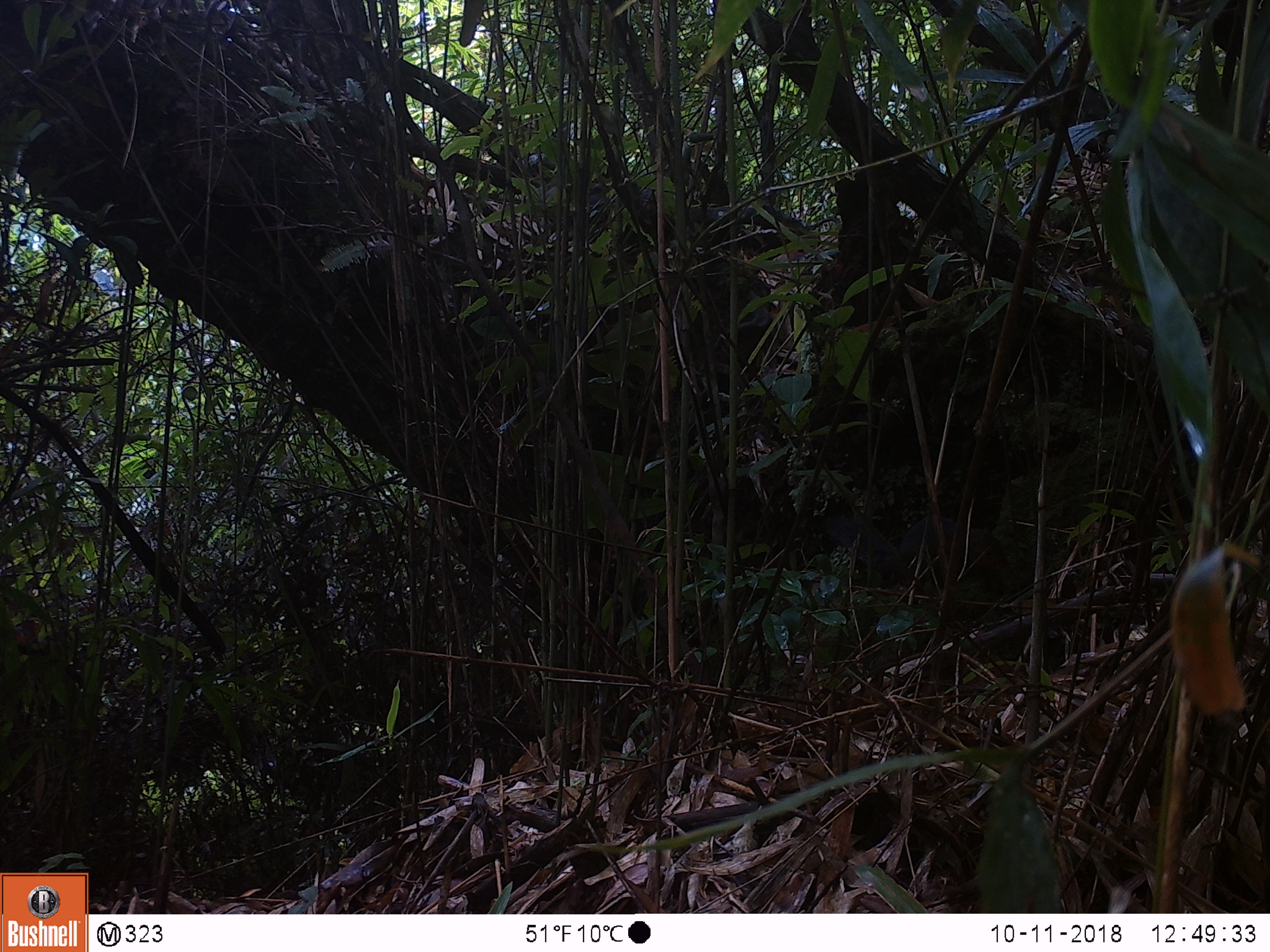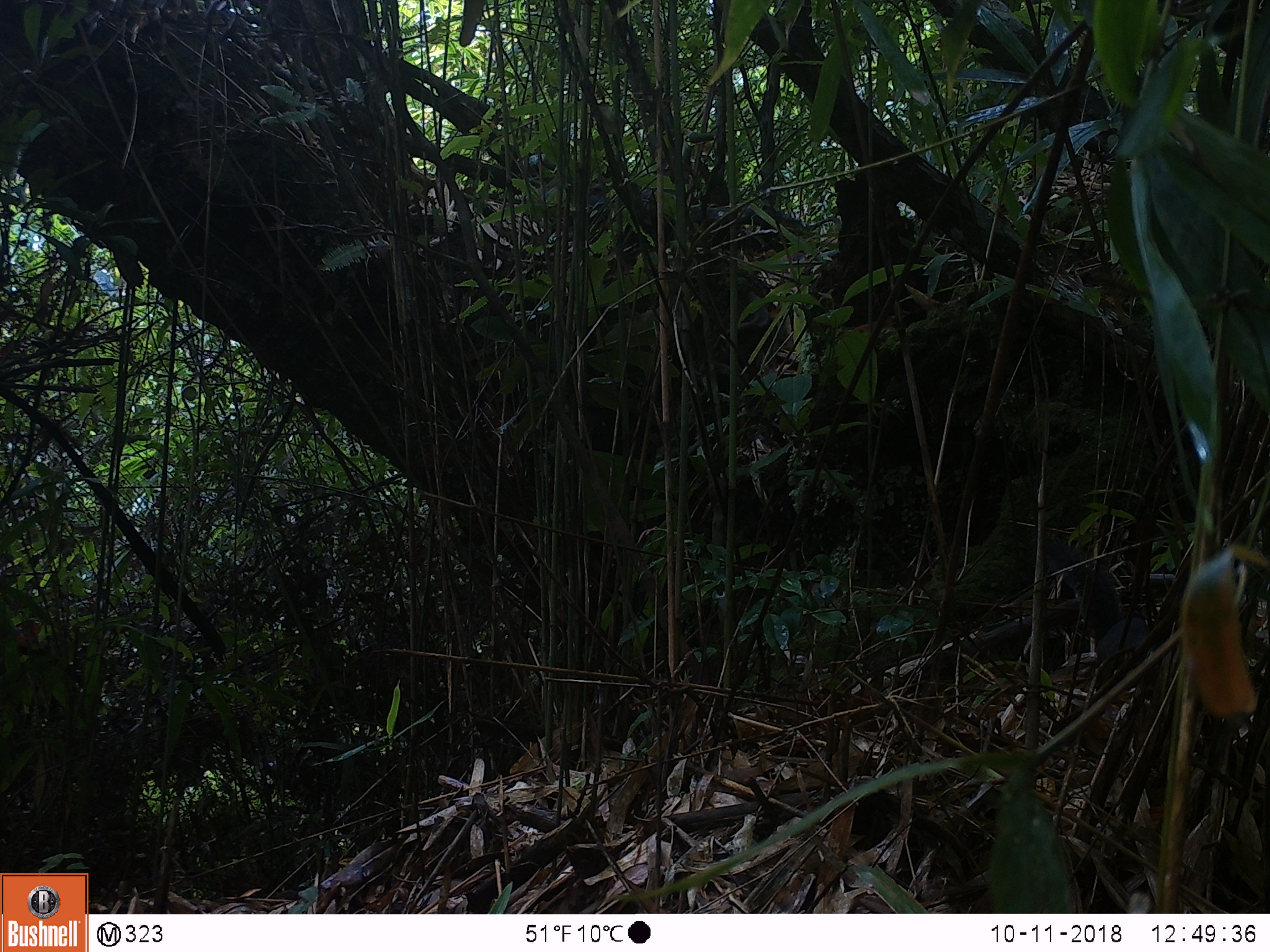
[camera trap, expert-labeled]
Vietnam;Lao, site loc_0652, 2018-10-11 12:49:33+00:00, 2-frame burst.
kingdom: Animalia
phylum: Chordata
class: Mammalia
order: Rodentia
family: Sciuridae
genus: Dremomys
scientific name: Dremomys rufigenis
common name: red-cheeked squirrel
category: red cheeked squirrel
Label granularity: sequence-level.